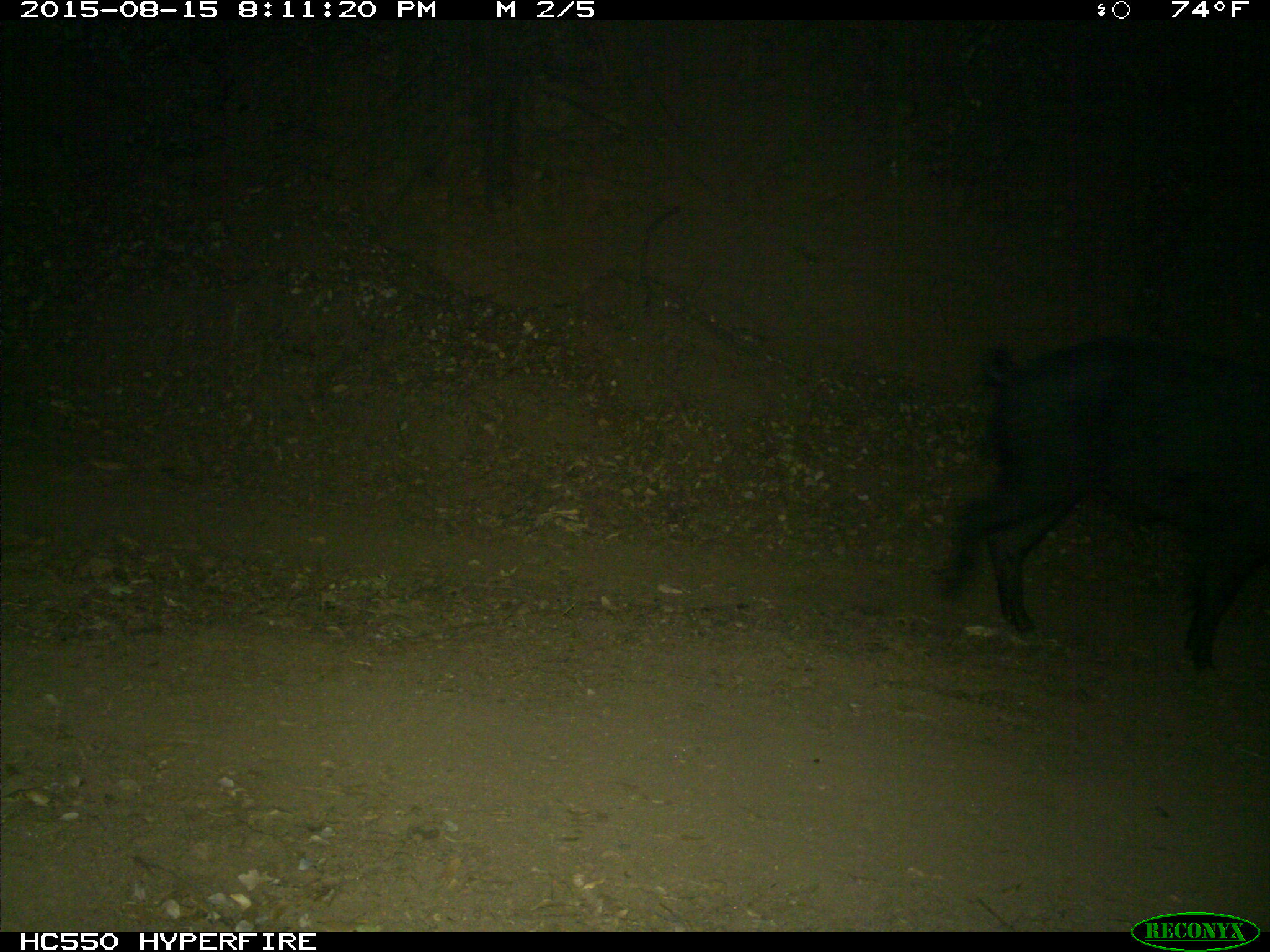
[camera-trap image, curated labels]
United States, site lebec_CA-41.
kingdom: Animalia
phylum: Chordata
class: Mammalia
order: Artiodactyla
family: Suidae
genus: Sus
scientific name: Sus scrofa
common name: wild boar